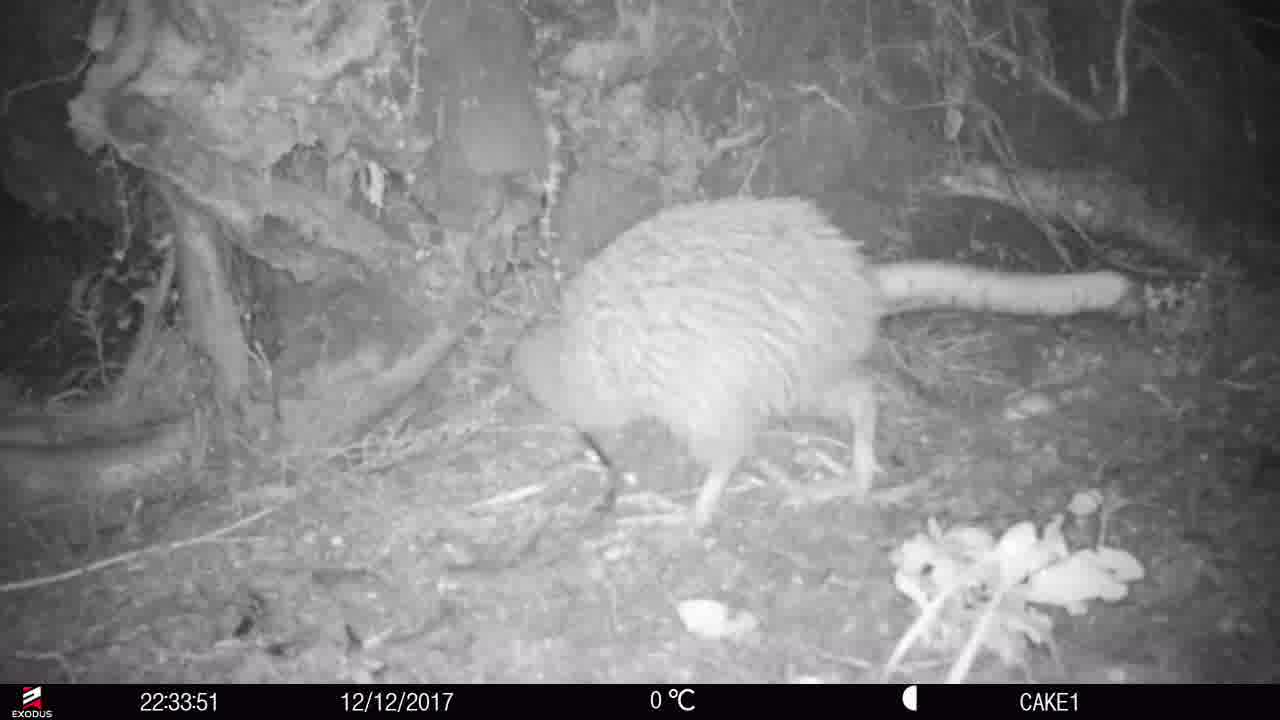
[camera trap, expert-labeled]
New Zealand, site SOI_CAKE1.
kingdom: Animalia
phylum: Chordata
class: Aves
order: Apterygiformes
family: Apterygidae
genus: Apteryx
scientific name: Apteryx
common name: kiwi